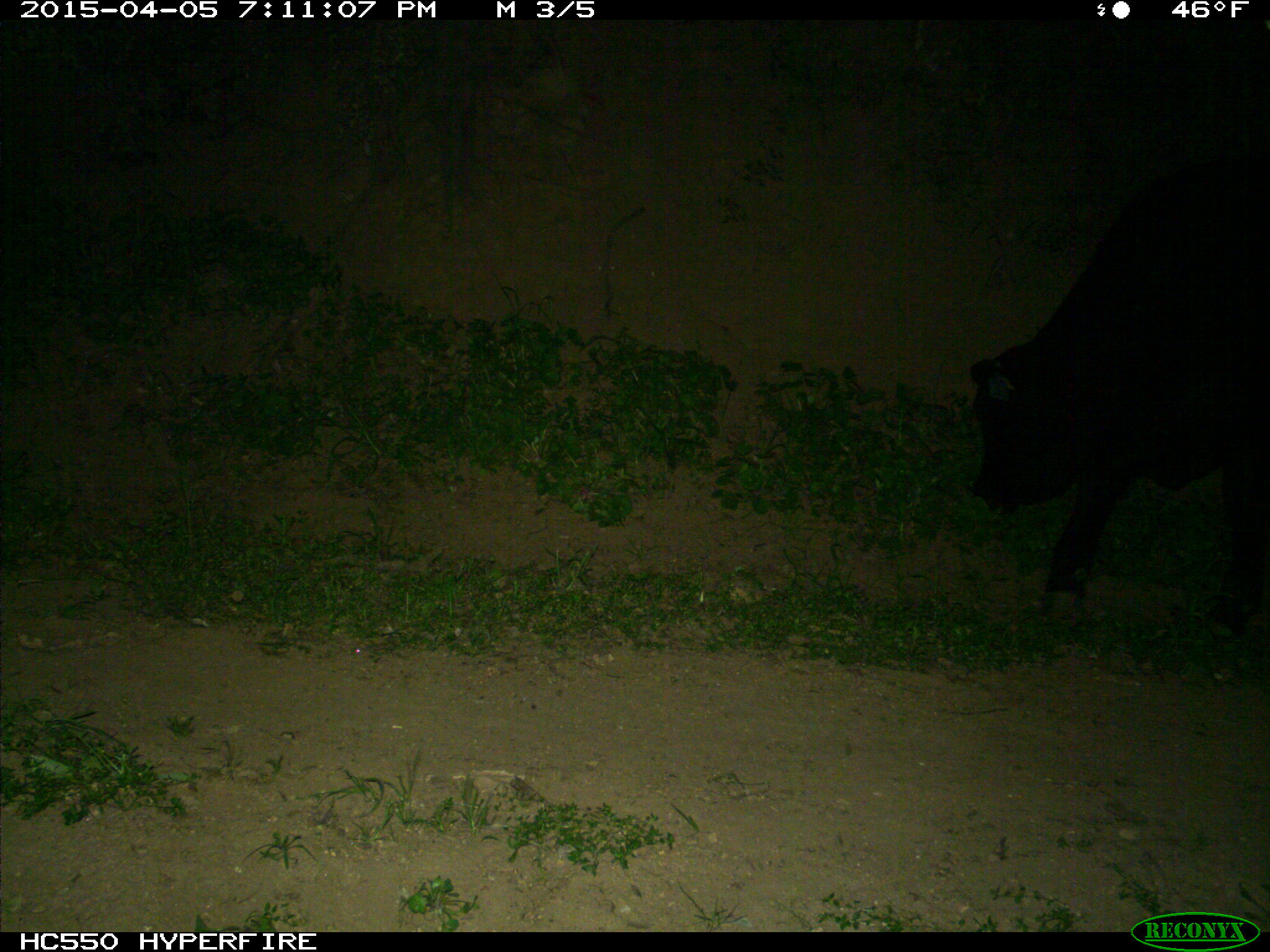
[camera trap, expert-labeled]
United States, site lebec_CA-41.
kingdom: Animalia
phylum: Chordata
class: Mammalia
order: Artiodactyla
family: Bovidae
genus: Bos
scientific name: Bos taurus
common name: domestic cow